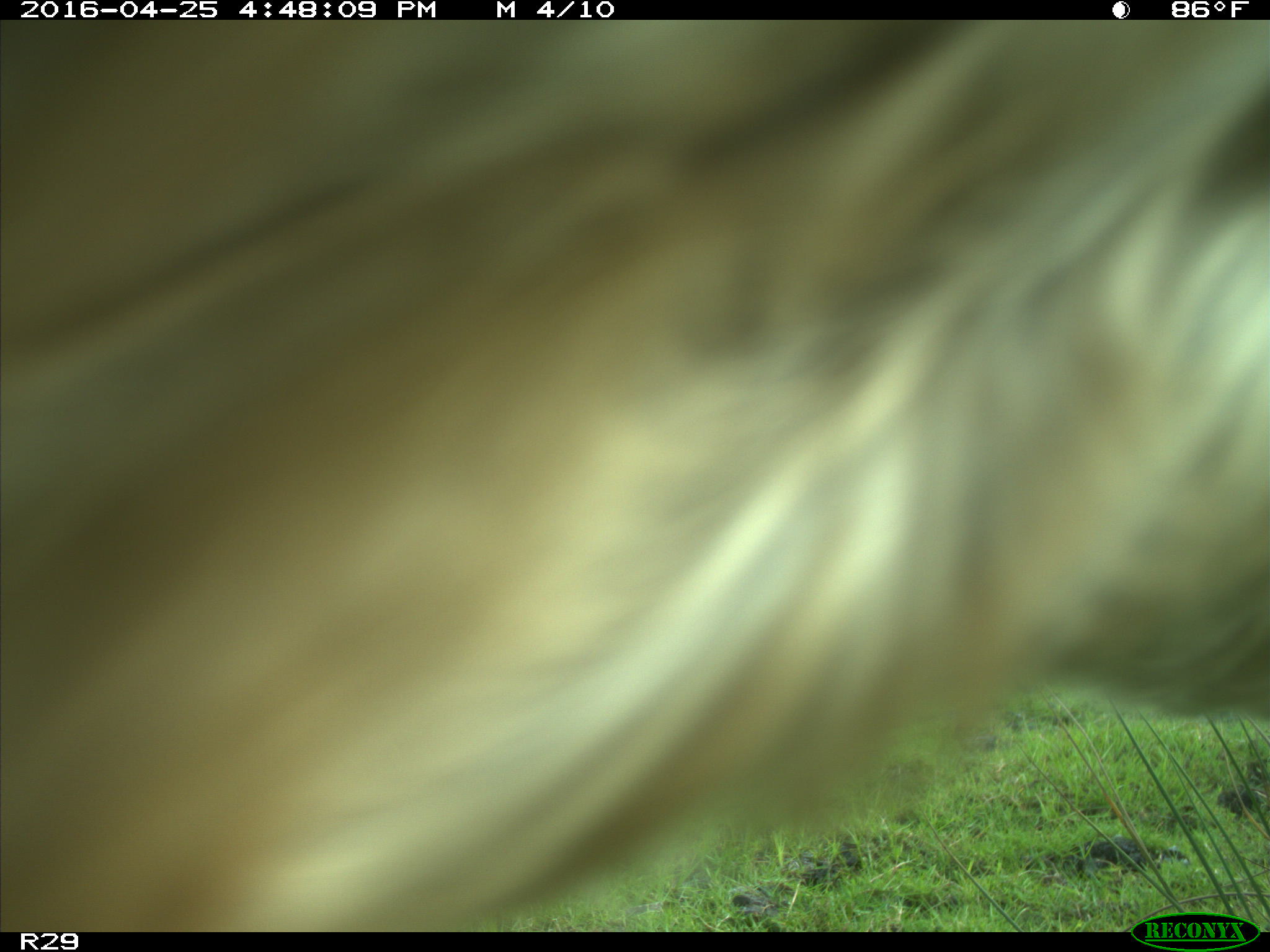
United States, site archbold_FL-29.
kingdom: Animalia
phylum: Chordata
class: Mammalia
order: Artiodactyla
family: Bovidae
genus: Bos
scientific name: Bos taurus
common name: domestic cow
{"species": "Bos taurus (domestic cow)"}